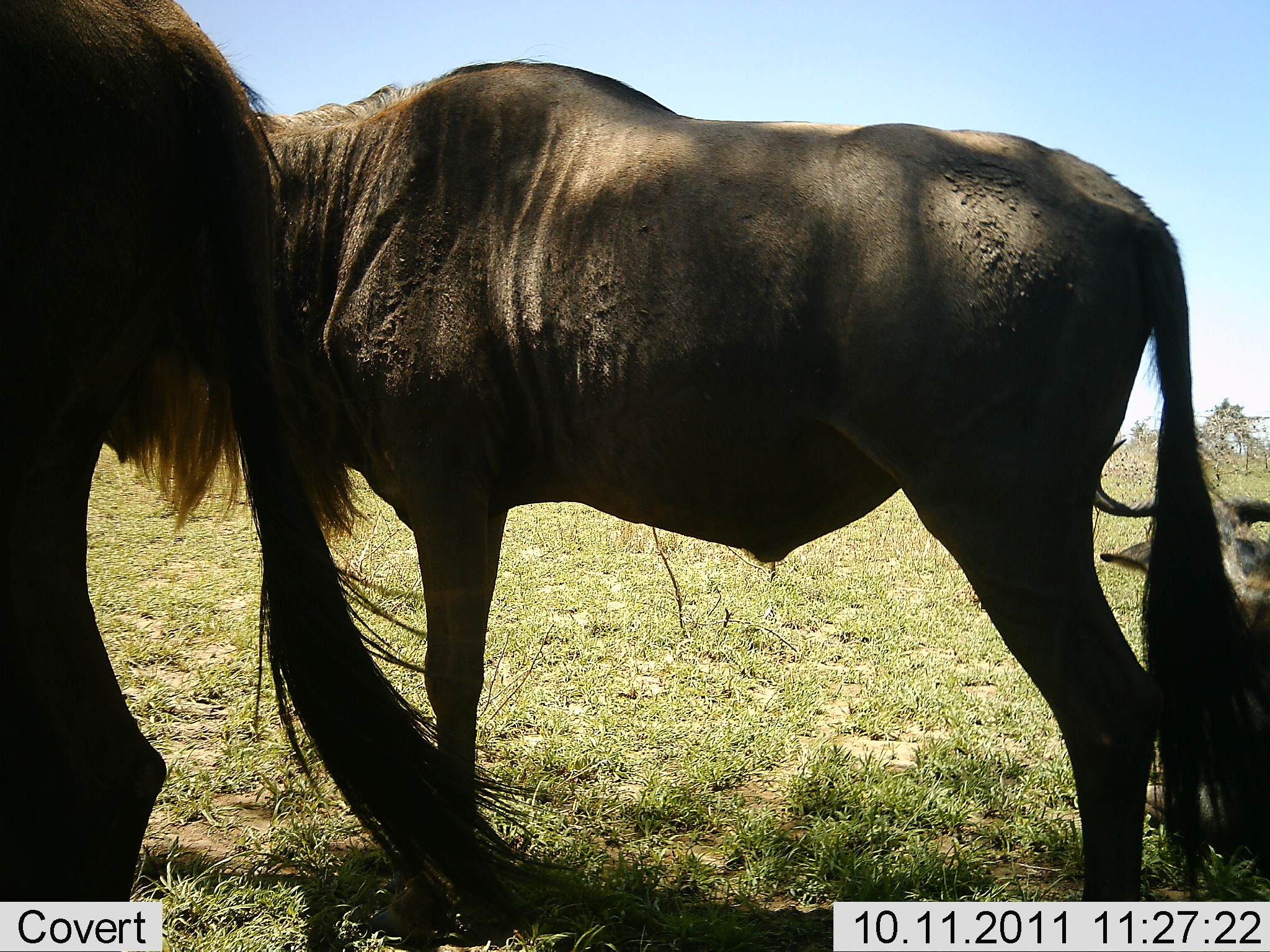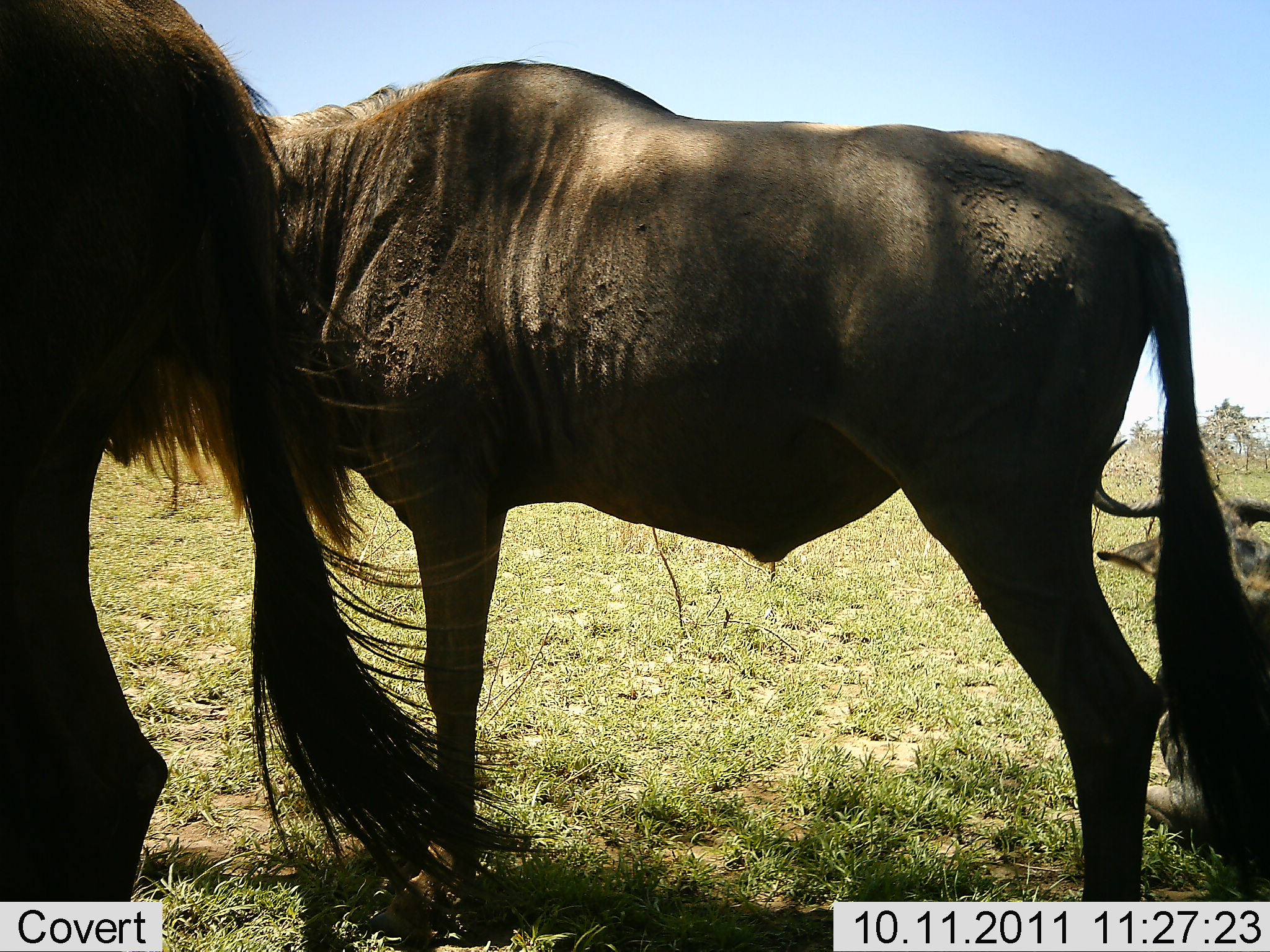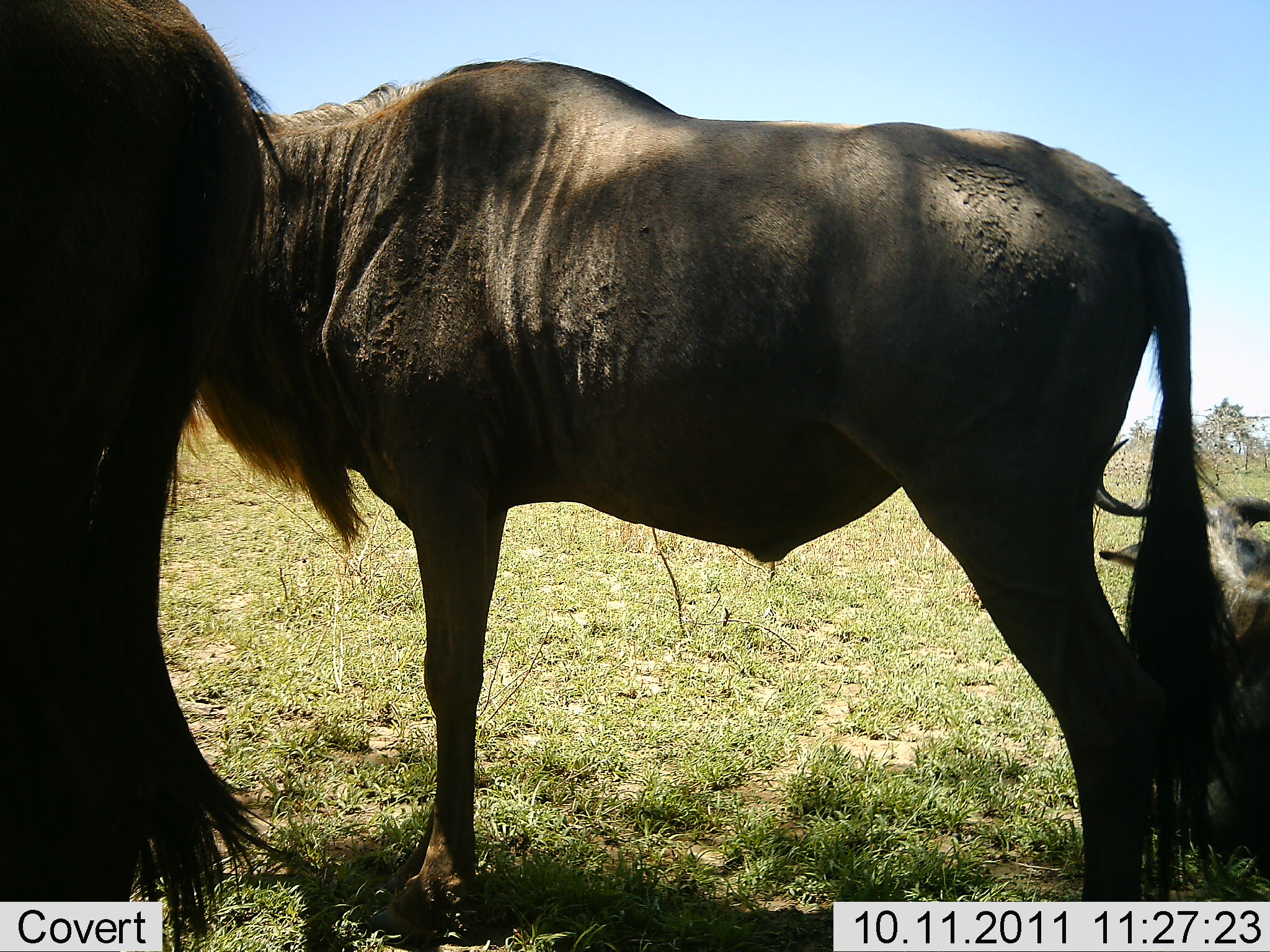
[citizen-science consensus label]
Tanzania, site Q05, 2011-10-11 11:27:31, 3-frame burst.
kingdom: Animalia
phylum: Chordata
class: Mammalia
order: Artiodactyla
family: Bovidae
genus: Connochaetes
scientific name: Connochaetes taurinus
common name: blue wildebeest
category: wildebeest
Wildebeest (blue wildebeest) (Connochaetes taurinus), count 3. Behavior (volunteer vote fractions): standing 86%, resting 50%, moving 7%, interacting 0%. Young present (vote fraction): 0%. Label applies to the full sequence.